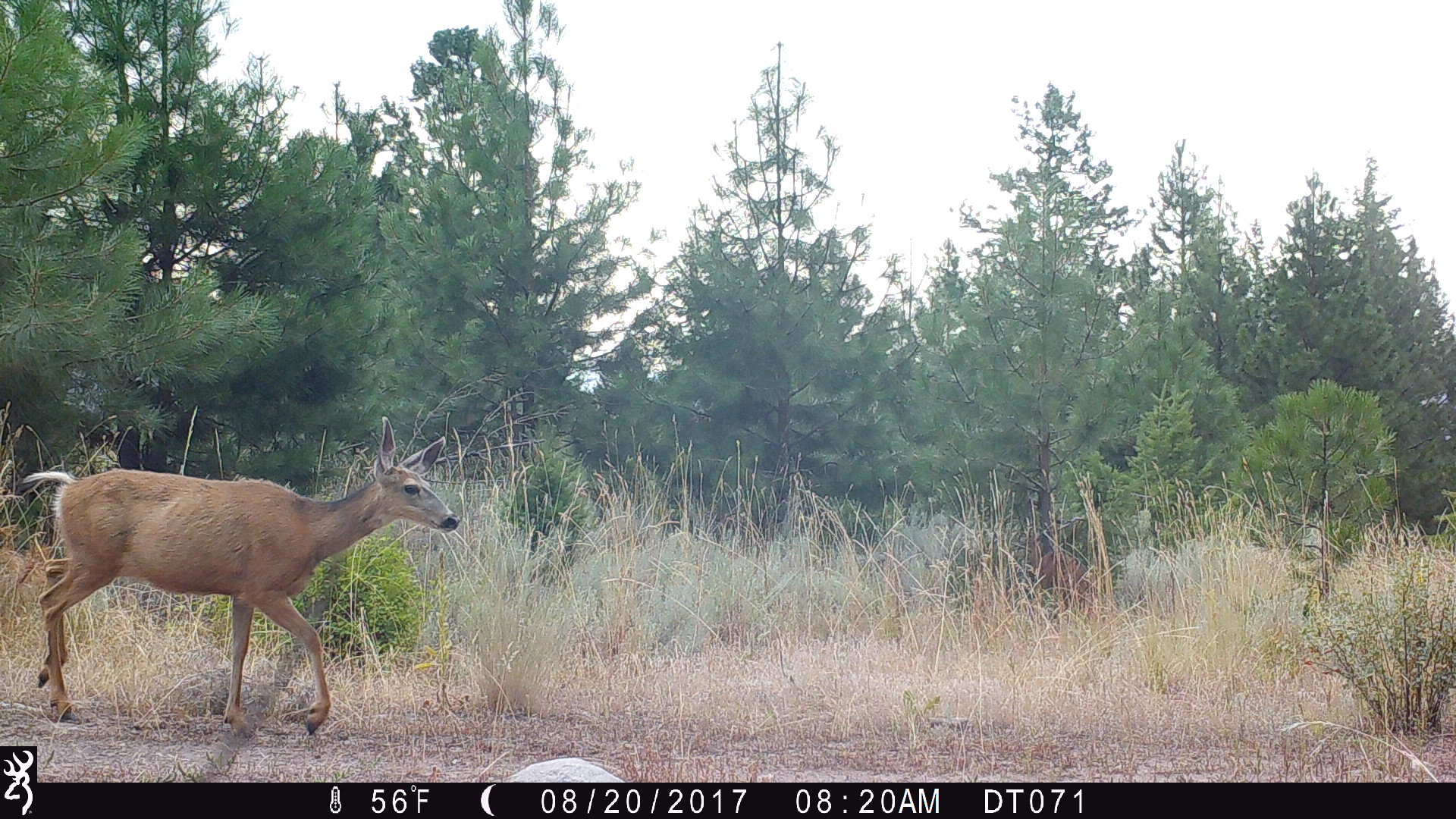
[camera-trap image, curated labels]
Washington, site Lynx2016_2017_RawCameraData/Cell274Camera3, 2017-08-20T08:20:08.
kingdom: Animalia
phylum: Chordata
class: Mammalia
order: Artiodactyla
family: Cervidae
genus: Odocoileus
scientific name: Odocoileus hemionus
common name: mule deer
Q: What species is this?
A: Odocoileus hemionus (mule deer).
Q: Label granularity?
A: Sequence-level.